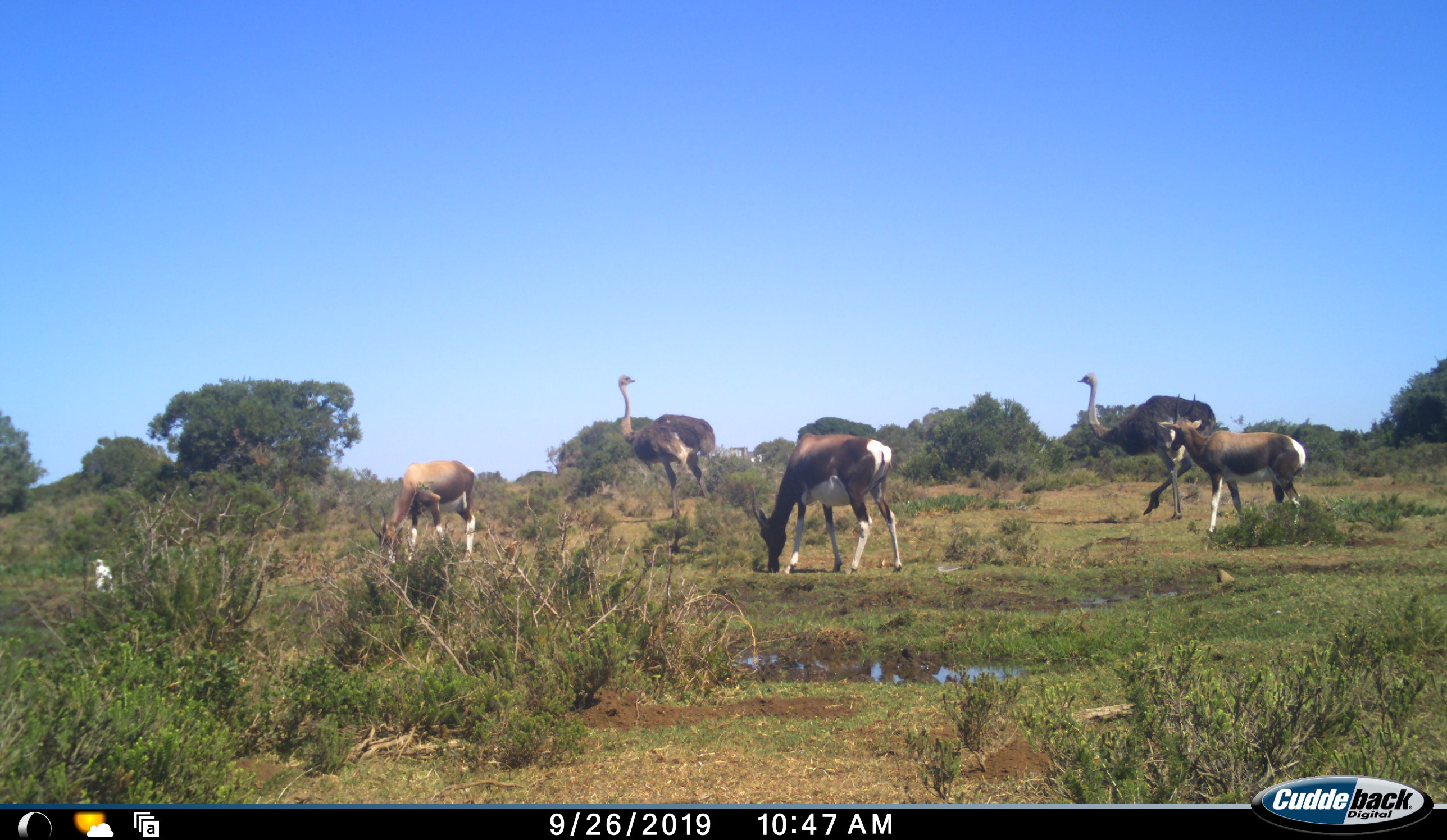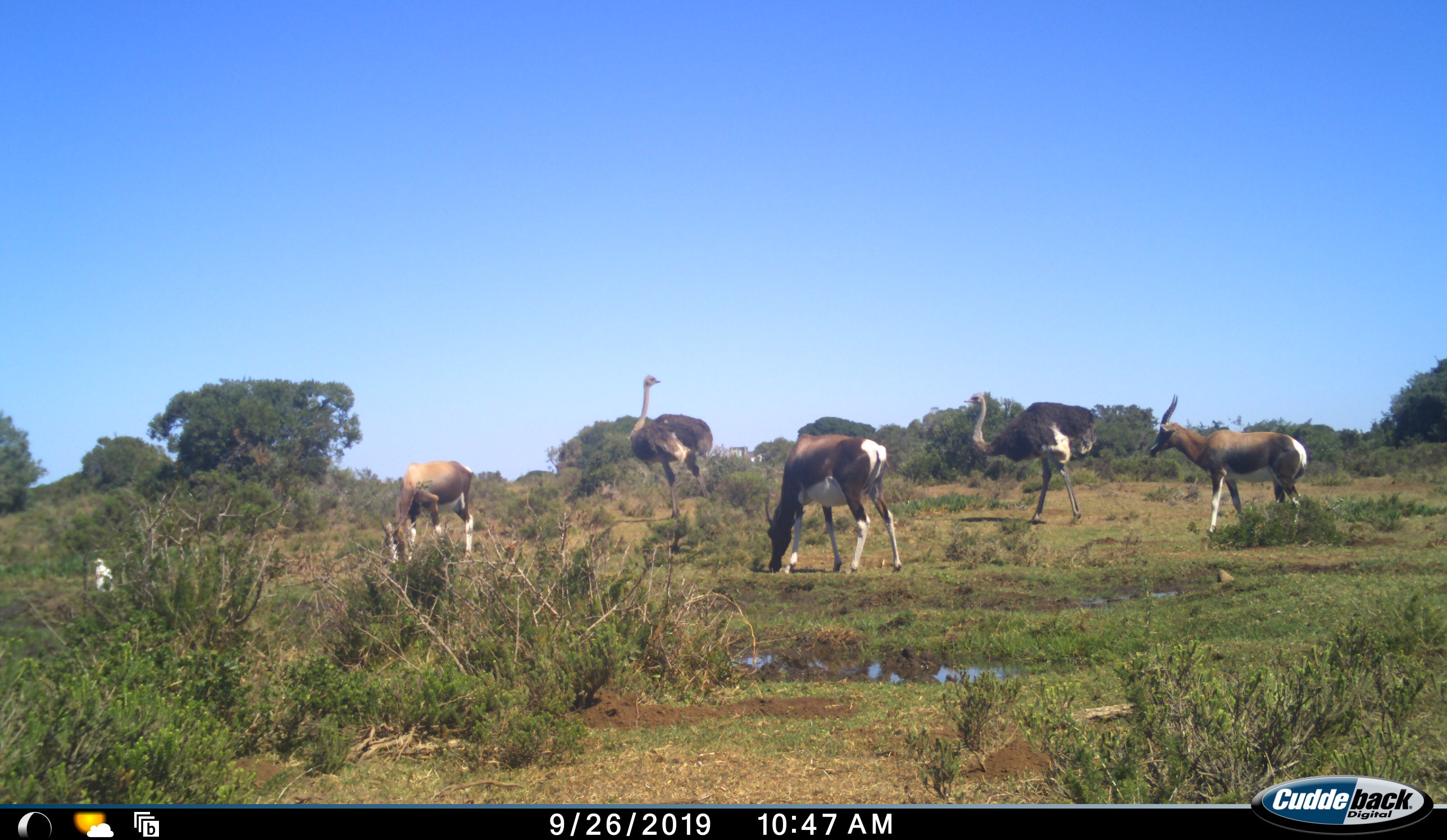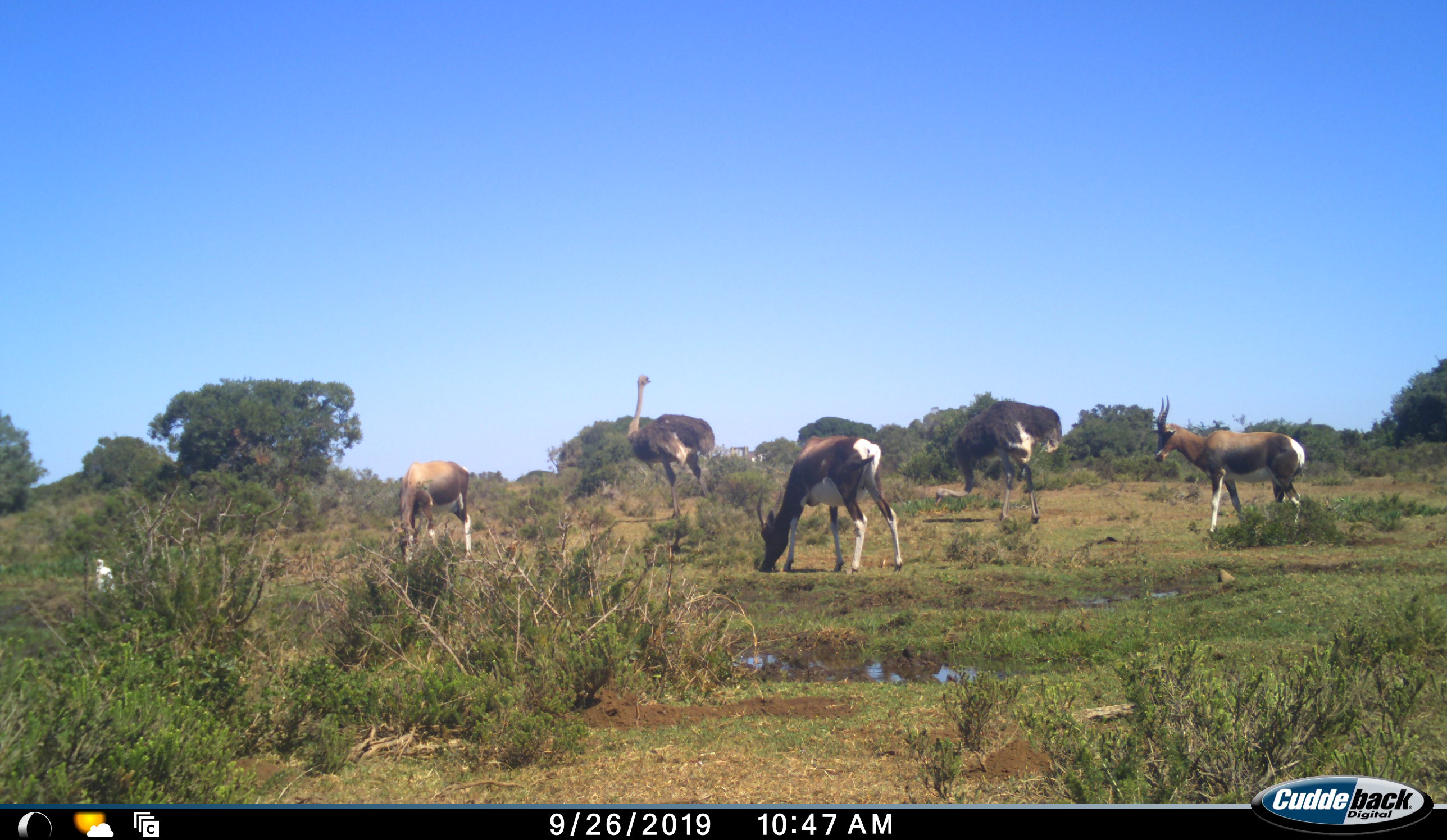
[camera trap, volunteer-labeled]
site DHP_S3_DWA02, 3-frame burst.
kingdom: Animalia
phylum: Chordata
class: Mammalia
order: Artiodactyla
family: Bovidae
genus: Damaliscus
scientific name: Damaliscus pygargus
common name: bontebok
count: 3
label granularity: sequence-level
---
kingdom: Animalia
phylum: Chordata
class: Aves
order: Struthioniformes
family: Struthionidae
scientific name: Struthionidae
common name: ostrich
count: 2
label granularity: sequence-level